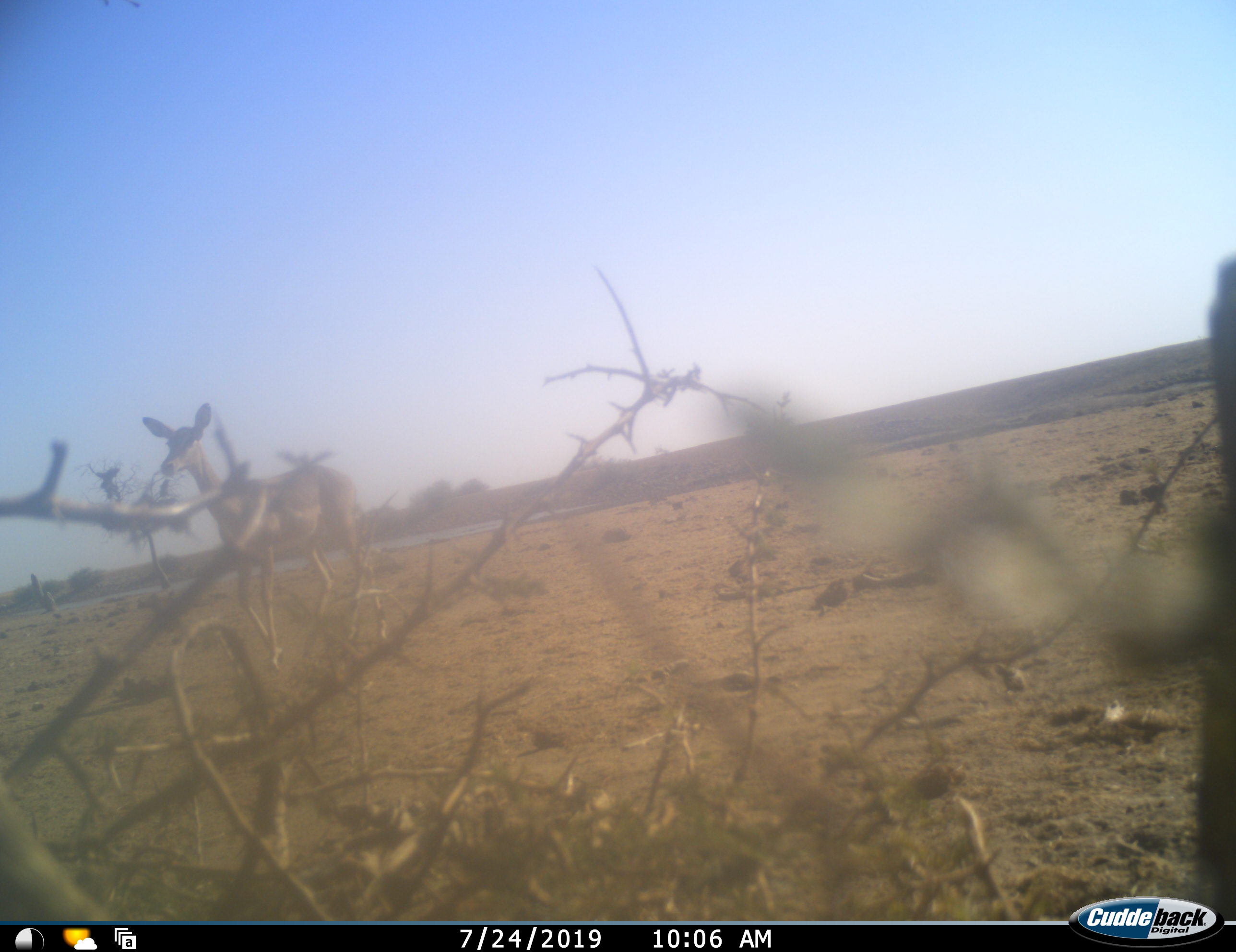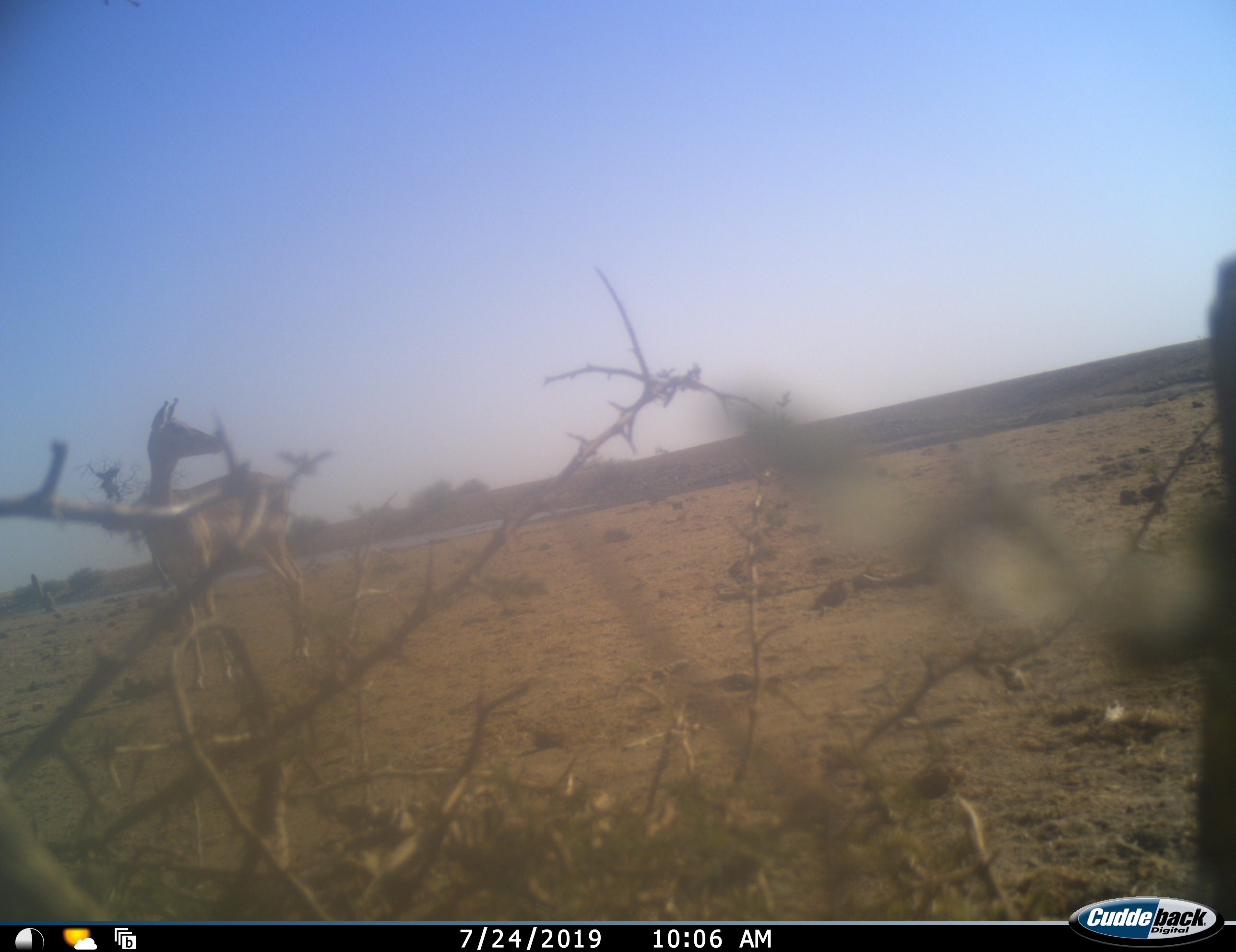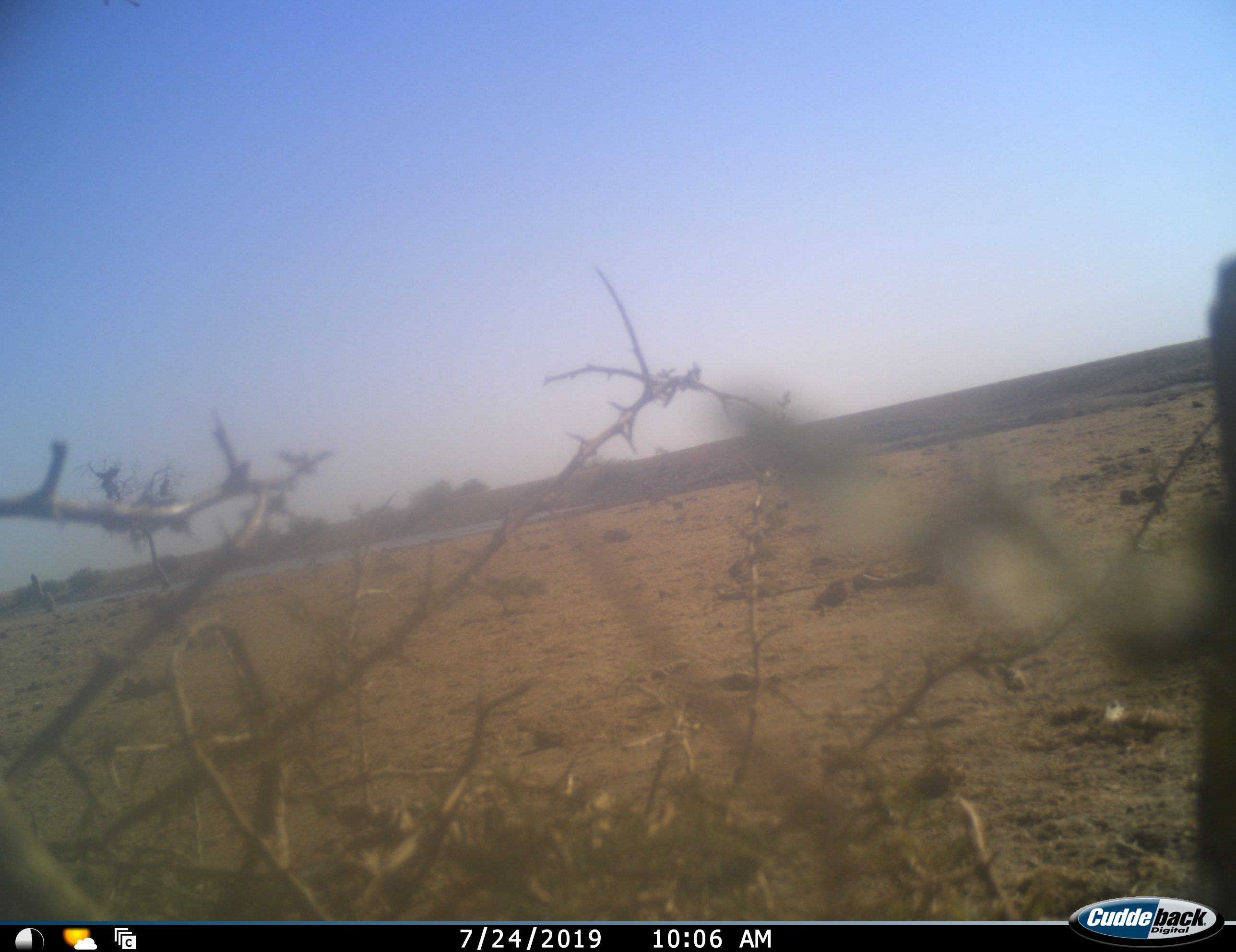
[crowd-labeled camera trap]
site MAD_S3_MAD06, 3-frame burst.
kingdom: Animalia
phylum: Chordata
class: Mammalia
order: Artiodactyla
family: Bovidae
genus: Aepyceros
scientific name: Aepyceros melampus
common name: impala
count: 1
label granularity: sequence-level